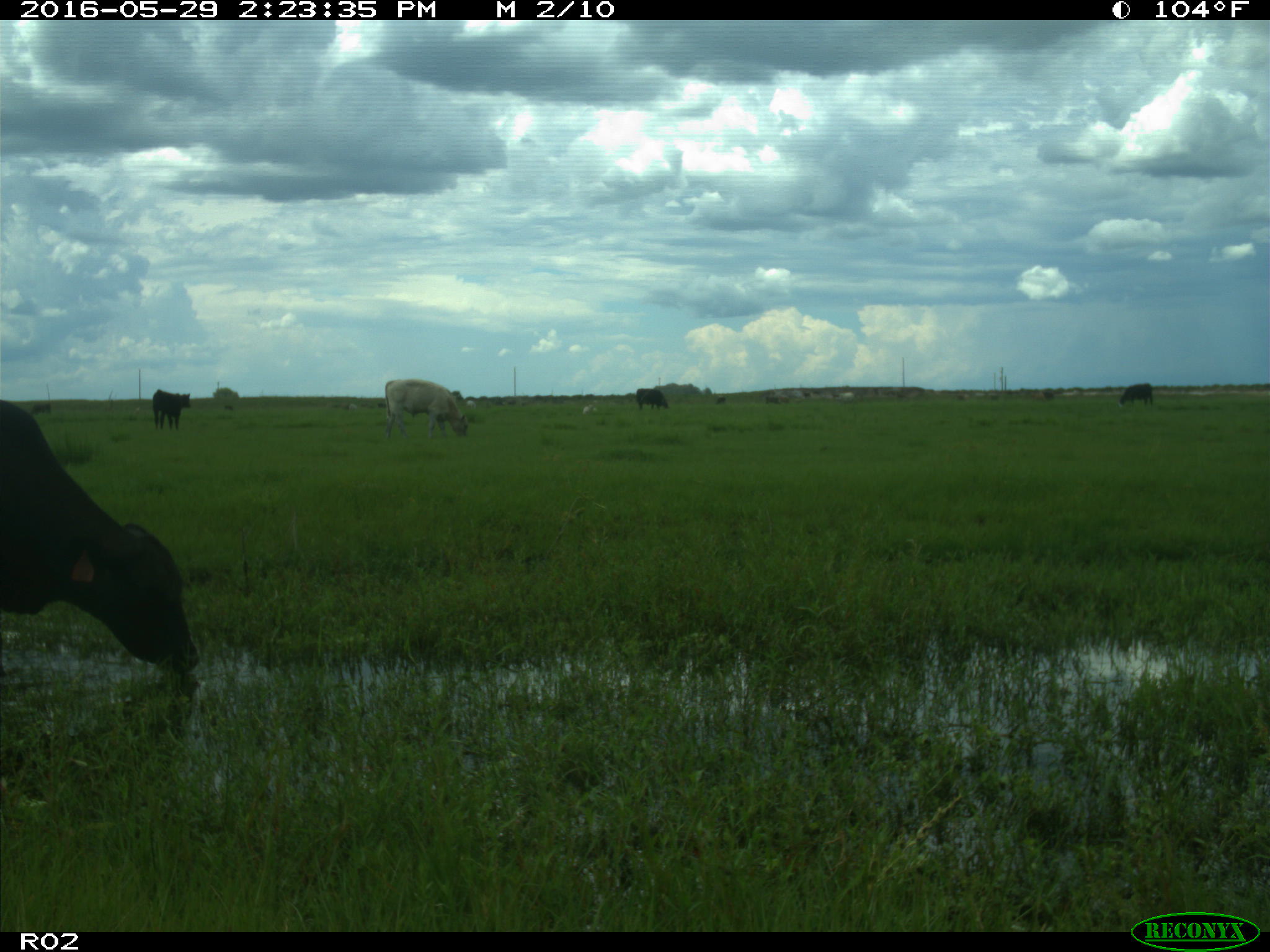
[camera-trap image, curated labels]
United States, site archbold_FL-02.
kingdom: Animalia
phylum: Chordata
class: Mammalia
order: Artiodactyla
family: Bovidae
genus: Bos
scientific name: Bos taurus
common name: domestic cow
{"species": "Bos taurus (domestic cow)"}